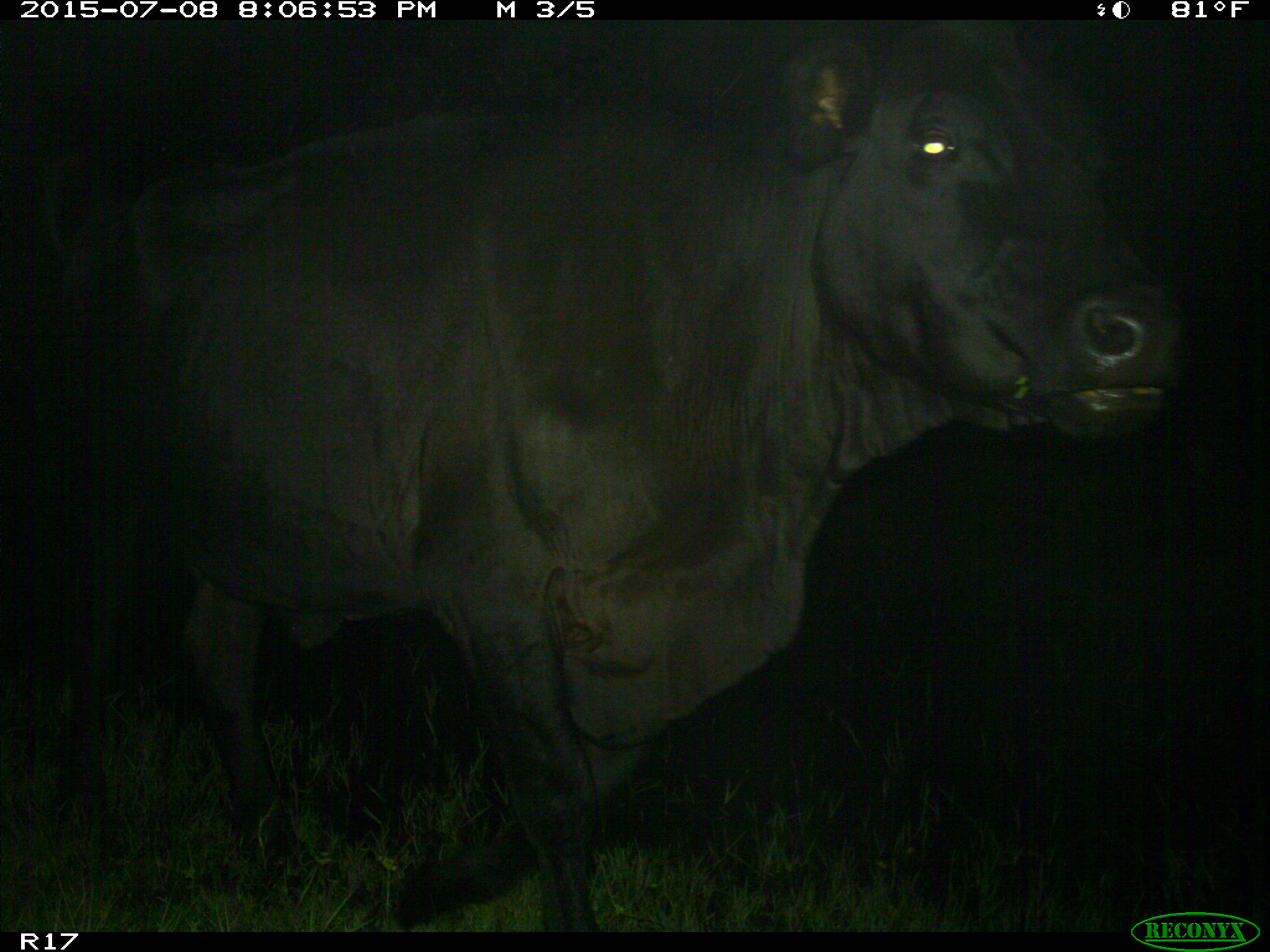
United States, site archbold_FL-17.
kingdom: Animalia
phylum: Chordata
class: Mammalia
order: Artiodactyla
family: Bovidae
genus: Bos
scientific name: Bos taurus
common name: domestic cow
Bos taurus (domestic cow).